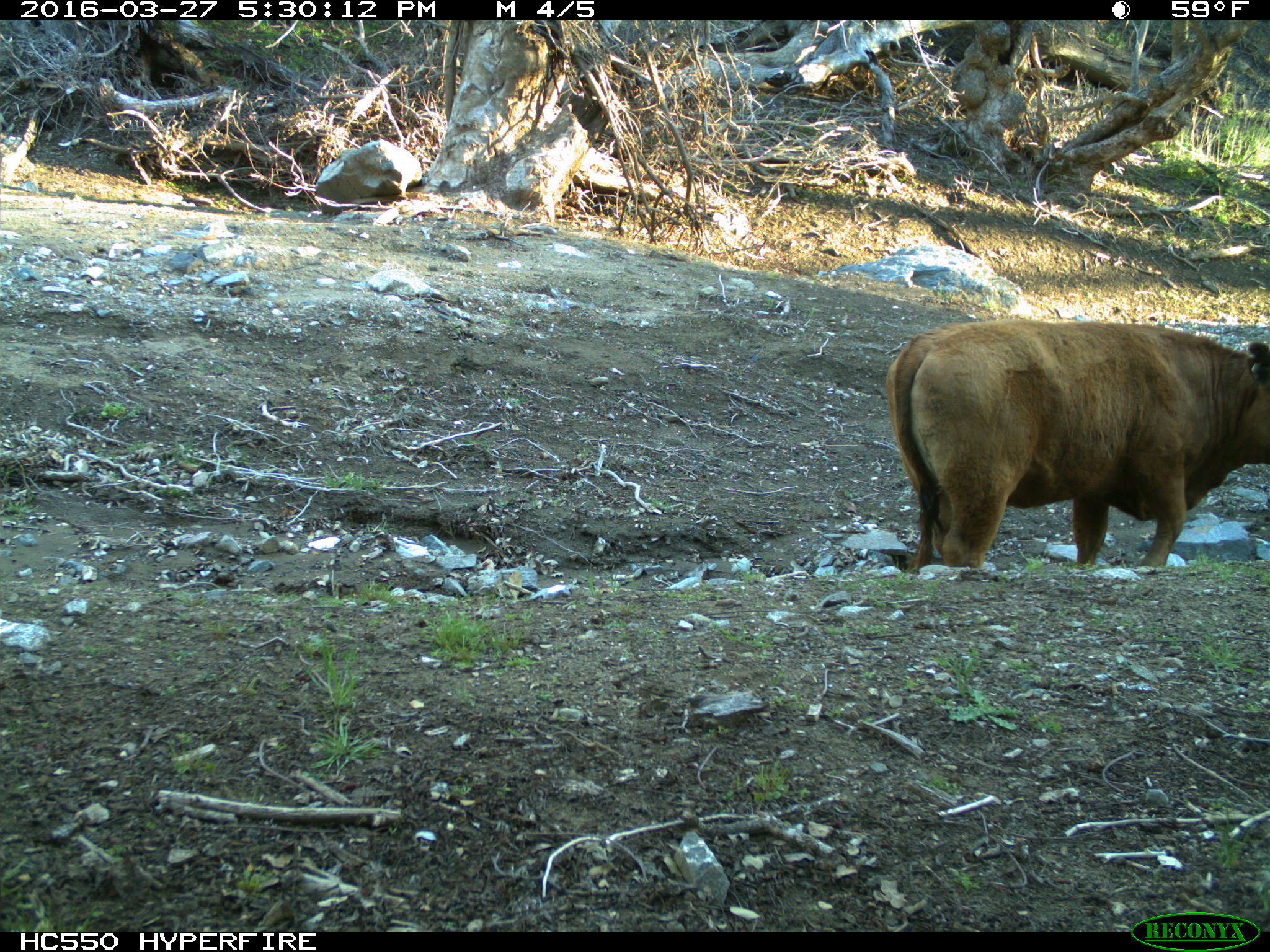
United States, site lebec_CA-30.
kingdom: Animalia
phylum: Chordata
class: Mammalia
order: Artiodactyla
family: Bovidae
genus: Bos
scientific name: Bos taurus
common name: domestic cow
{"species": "Bos taurus (domestic cow)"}